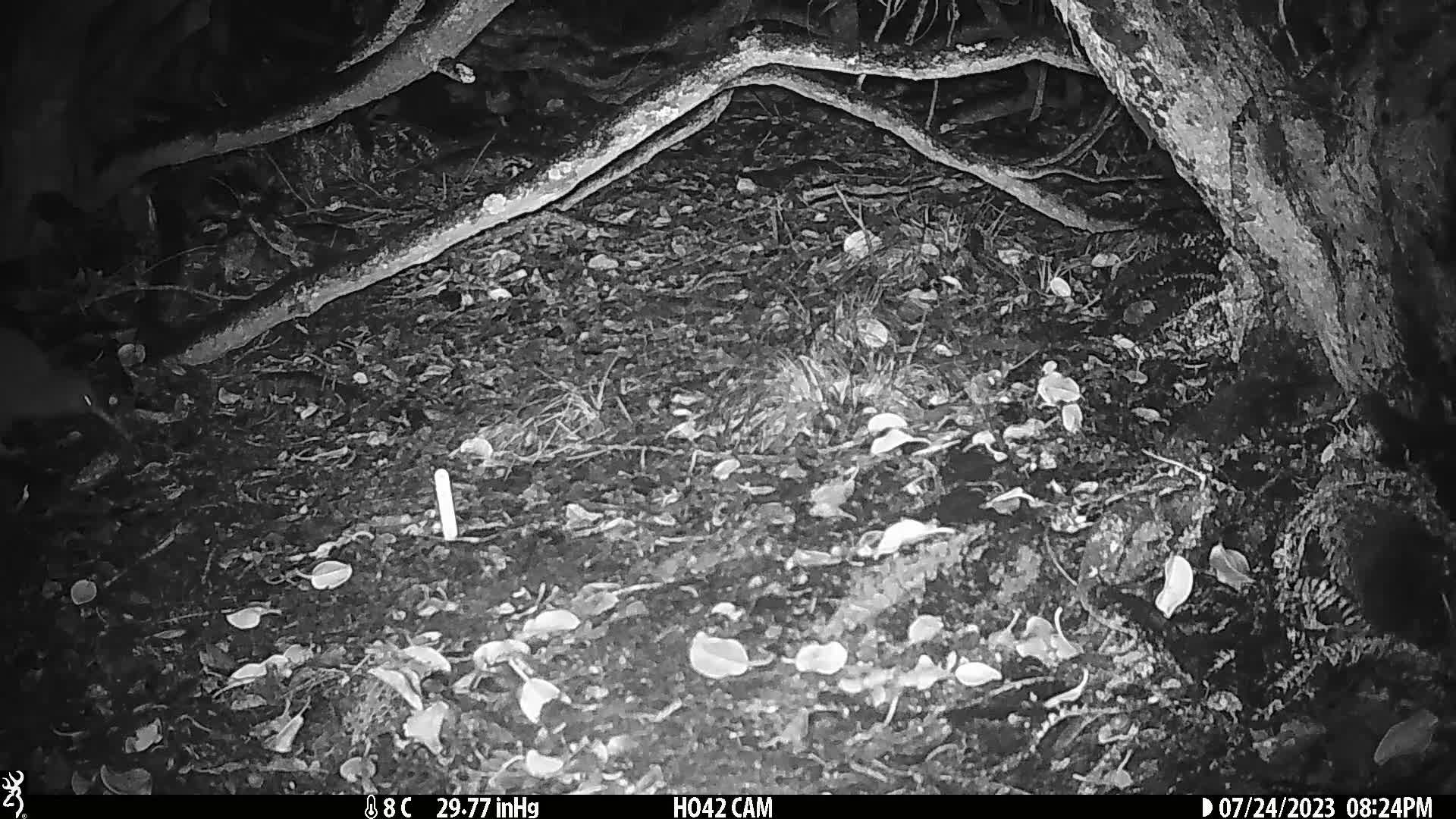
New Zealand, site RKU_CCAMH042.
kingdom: Animalia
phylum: Chordata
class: Aves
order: Apterygiformes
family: Apterygidae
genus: Apteryx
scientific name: Apteryx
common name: kiwi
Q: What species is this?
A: Kiwi (Apteryx).